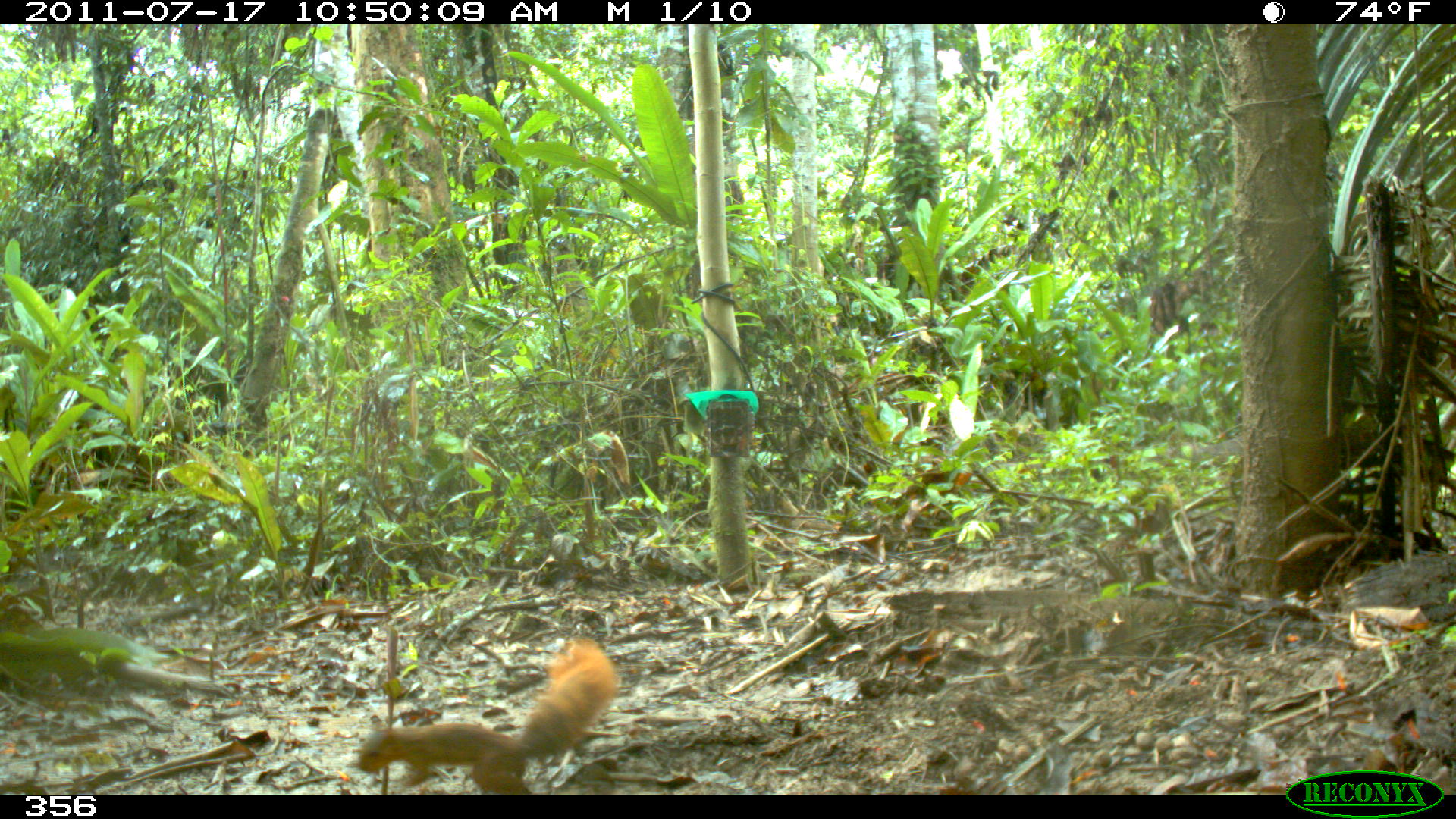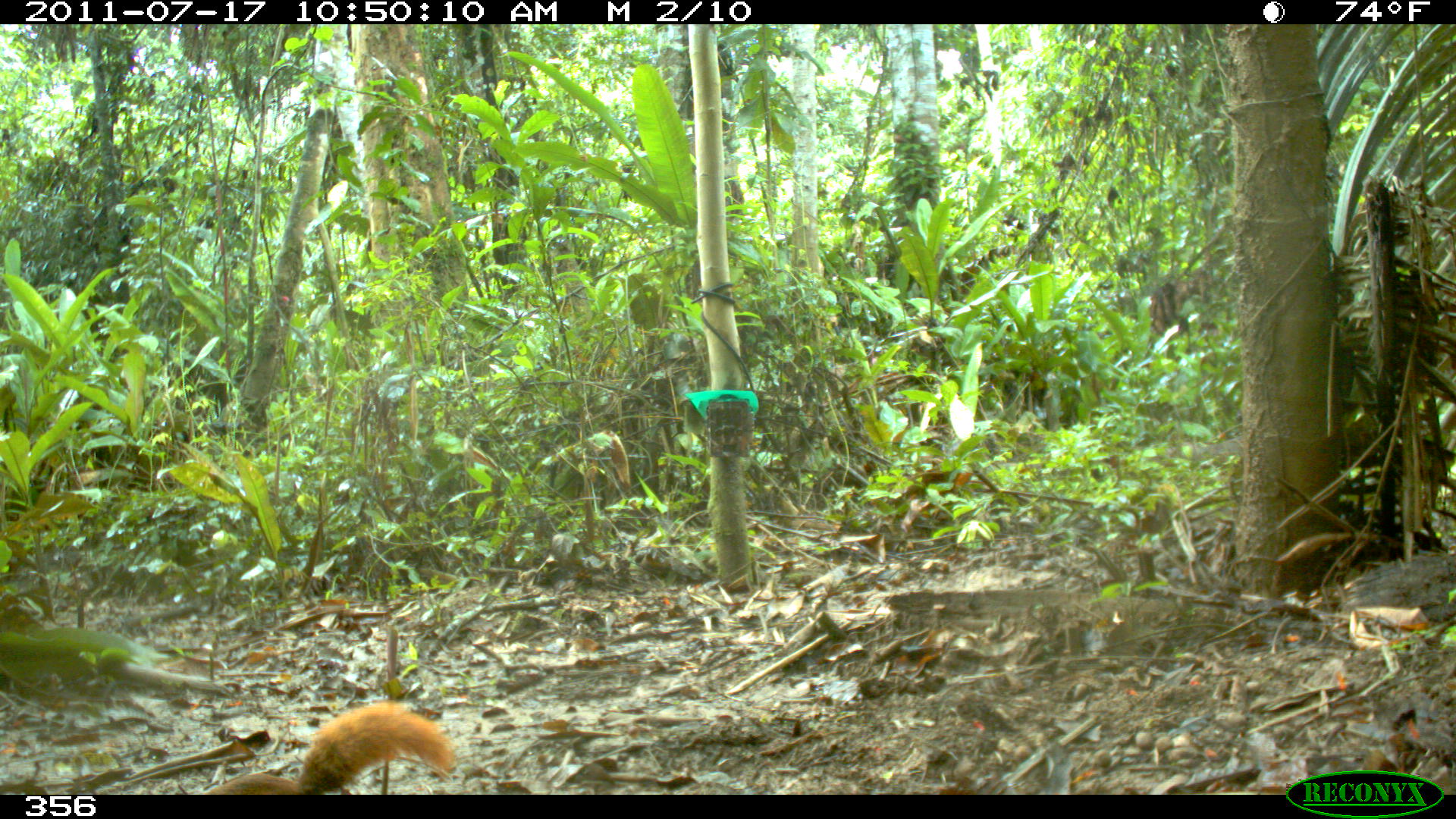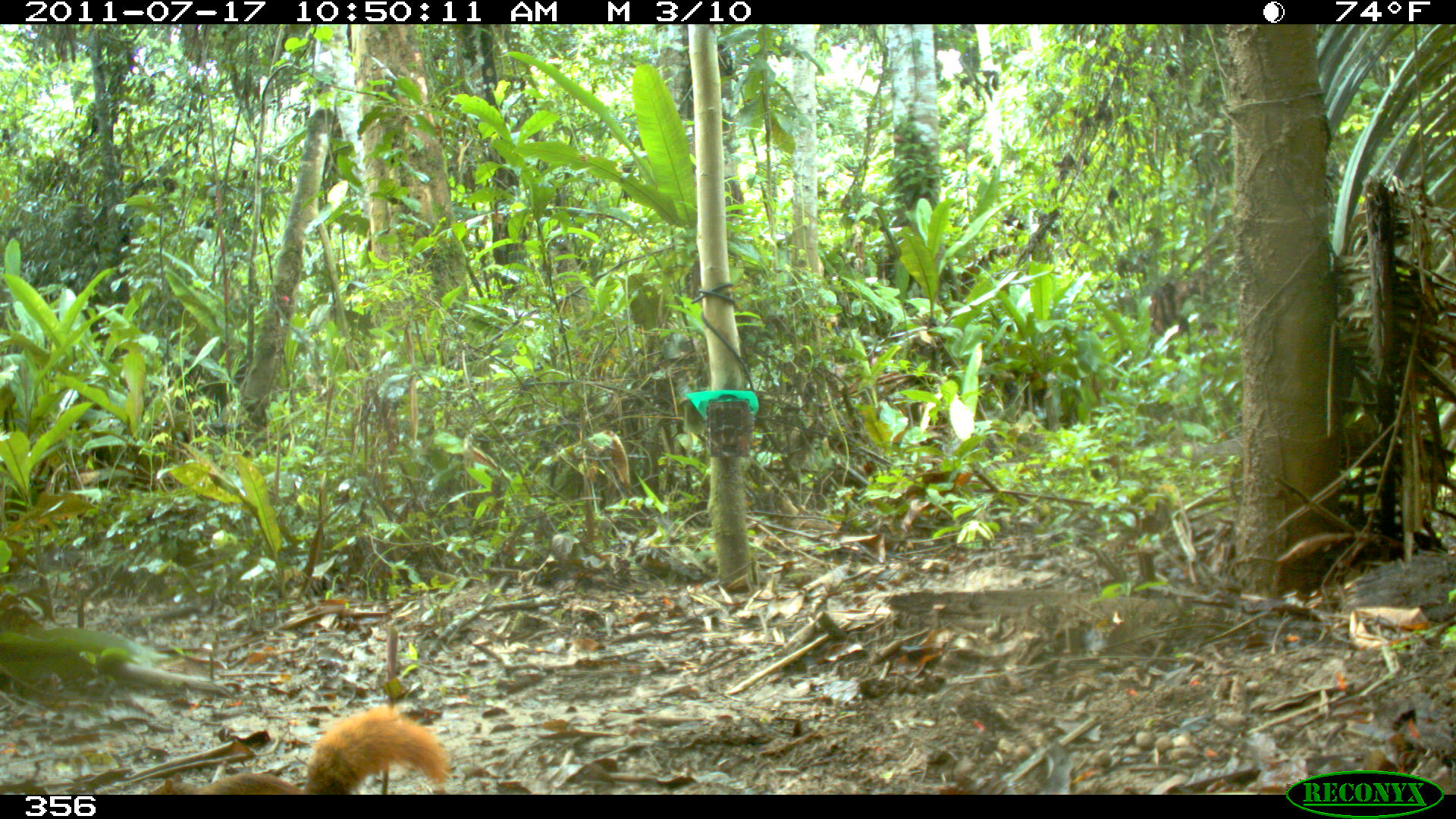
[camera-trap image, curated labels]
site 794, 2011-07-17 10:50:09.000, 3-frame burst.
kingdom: Animalia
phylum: Chordata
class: Mammalia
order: Rodentia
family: Sciuridae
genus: Sciurus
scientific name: Sciurus spadiceus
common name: southern amazon red squirrel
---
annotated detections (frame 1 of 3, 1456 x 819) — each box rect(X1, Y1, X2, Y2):
sciurus spadiceus: rect(357, 636, 619, 794)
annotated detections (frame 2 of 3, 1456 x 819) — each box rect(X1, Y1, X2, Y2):
sciurus spadiceus: rect(199, 697, 456, 794)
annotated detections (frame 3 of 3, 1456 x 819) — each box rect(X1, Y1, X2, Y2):
sciurus spadiceus: rect(145, 703, 449, 792)